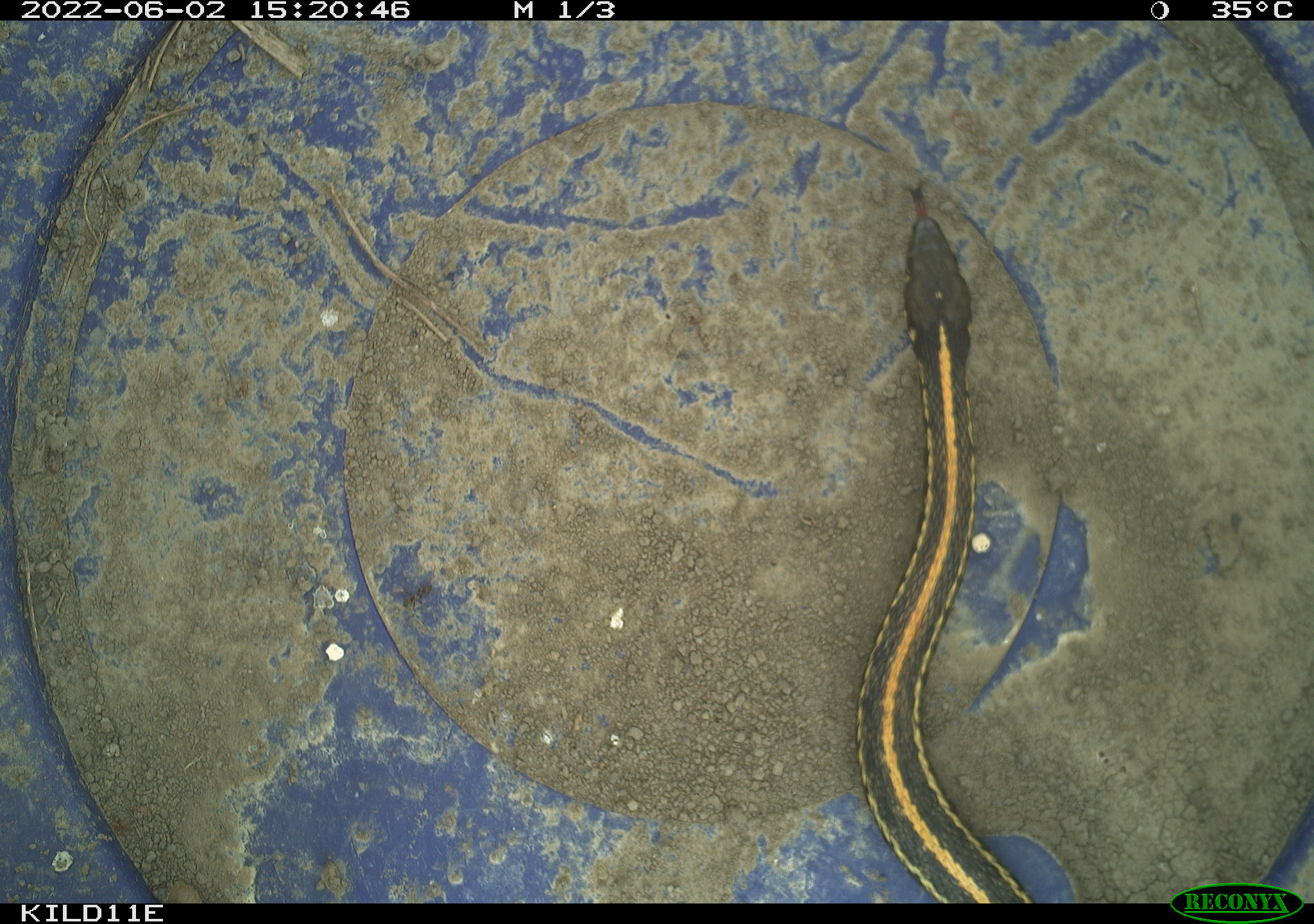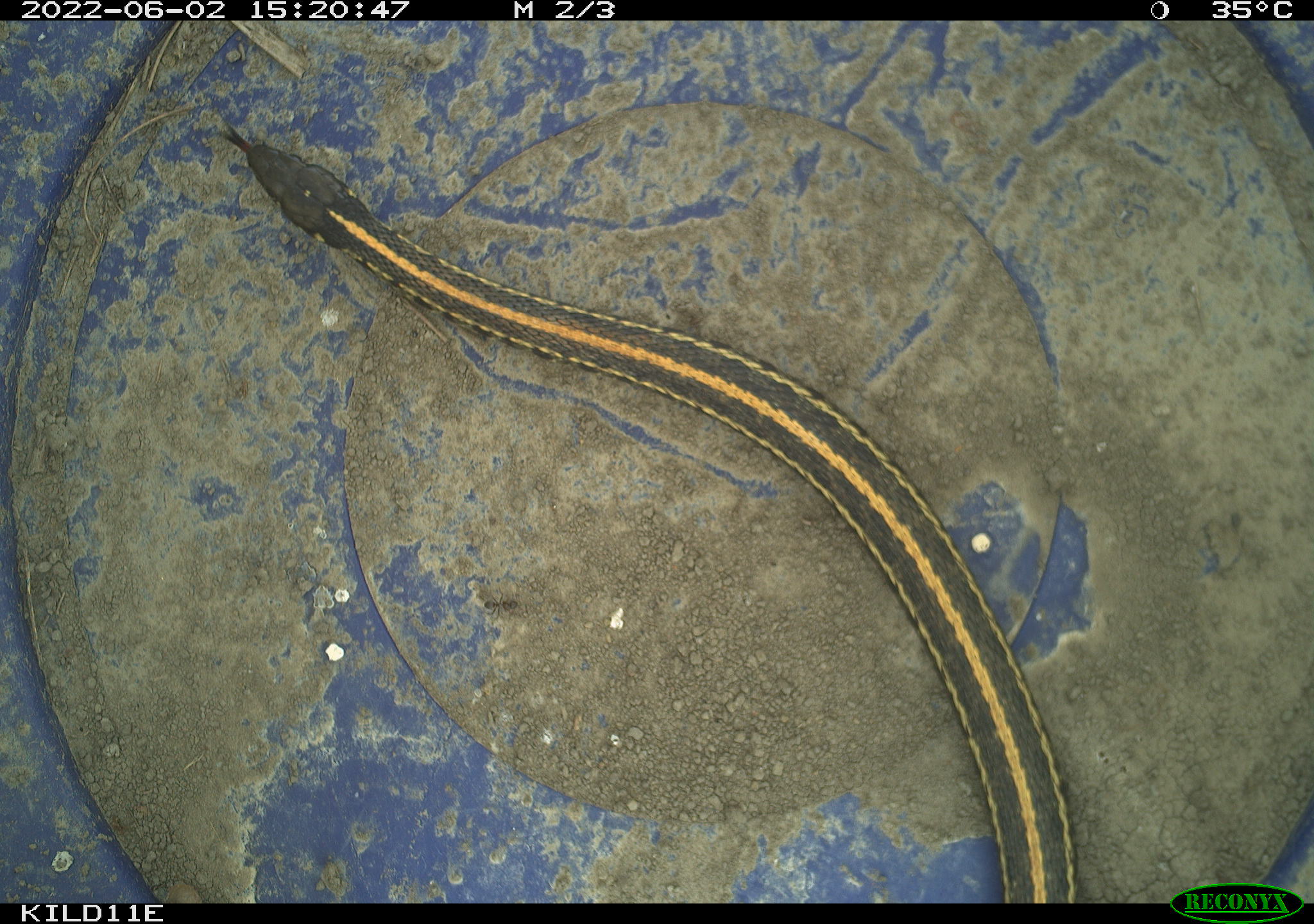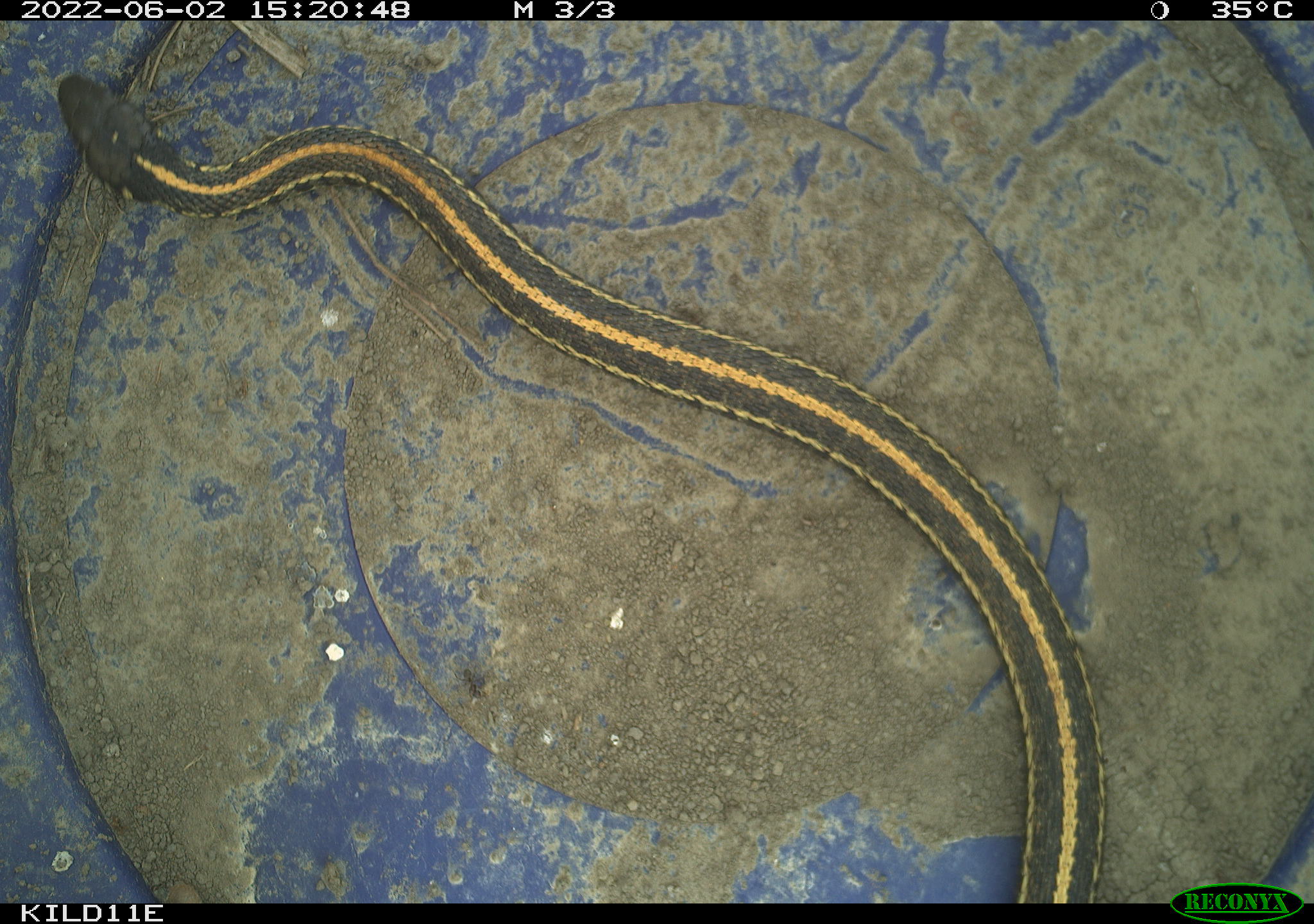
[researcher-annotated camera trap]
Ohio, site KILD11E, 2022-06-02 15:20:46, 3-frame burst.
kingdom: Animalia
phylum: Chordata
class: Reptilia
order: Squamata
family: Colubridae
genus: Thamnophis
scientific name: Thamnophis radix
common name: plains gartersnake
Plains gartersnake (Thamnophis radix).